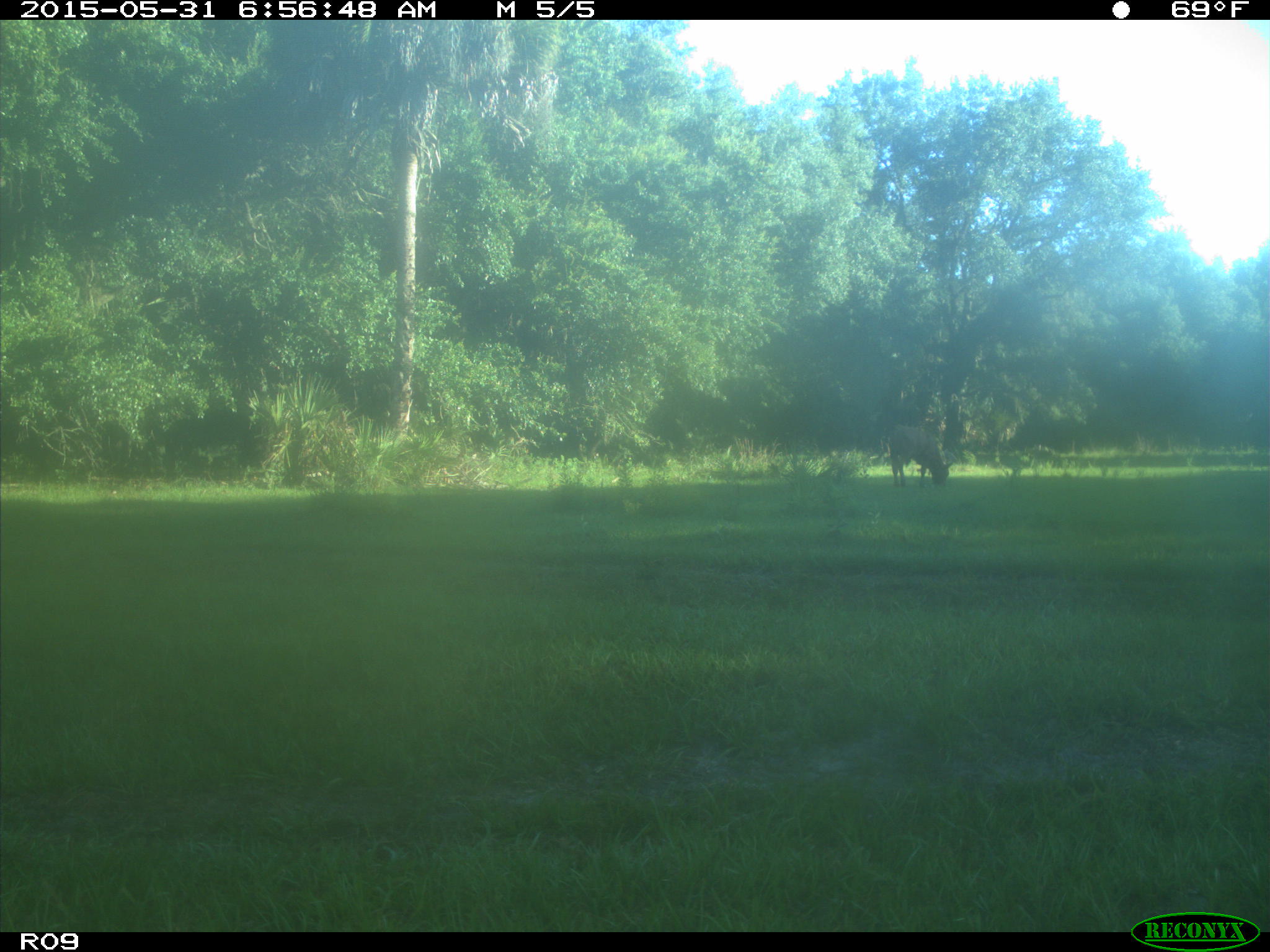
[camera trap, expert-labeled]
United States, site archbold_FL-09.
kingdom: Animalia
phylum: Chordata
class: Mammalia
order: Artiodactyla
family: Bovidae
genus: Bos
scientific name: Bos taurus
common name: domestic cow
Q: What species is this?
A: Bos taurus (domestic cow).